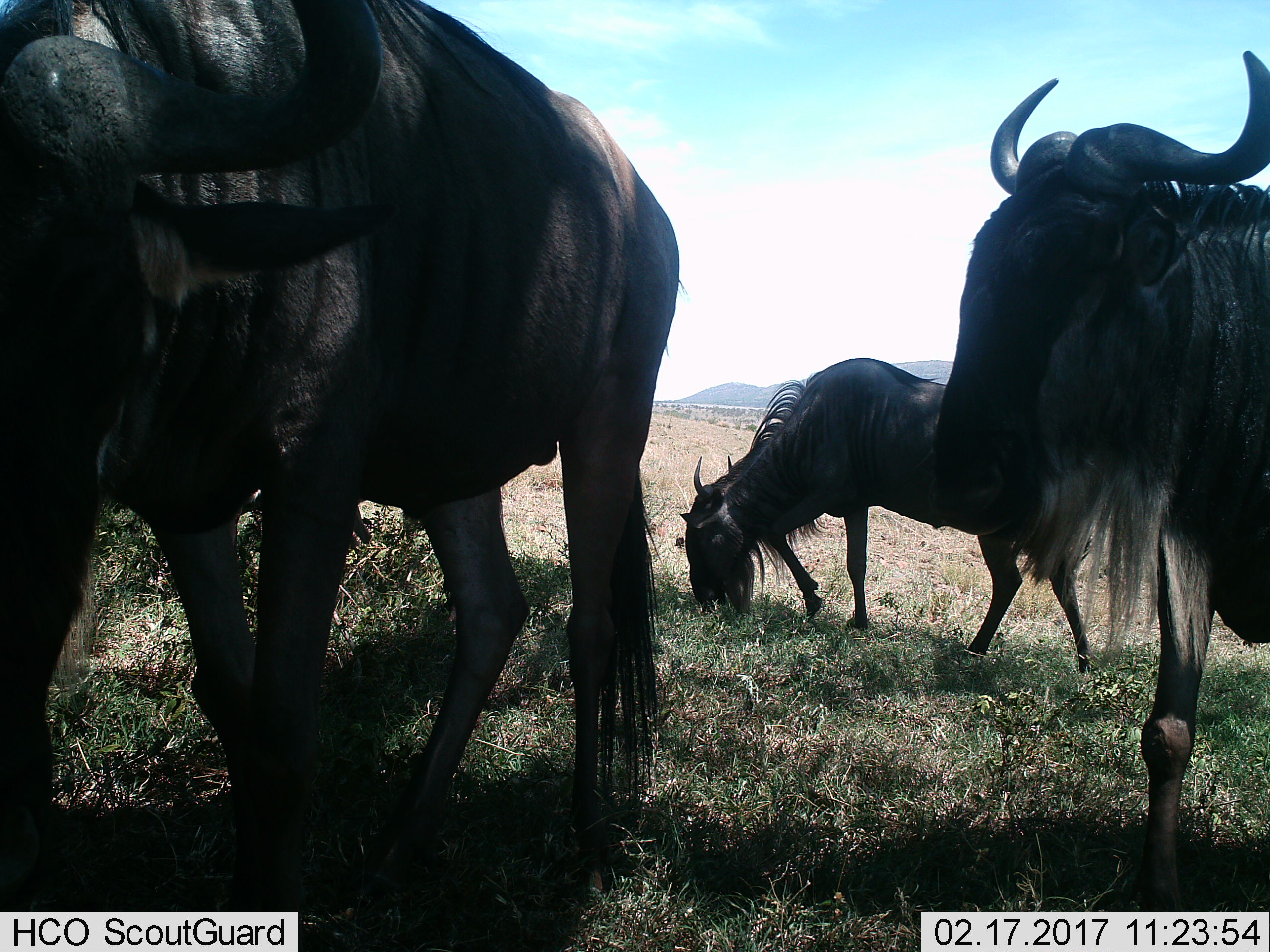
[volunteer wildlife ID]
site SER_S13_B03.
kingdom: Animalia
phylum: Chordata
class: Mammalia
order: Artiodactyla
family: Bovidae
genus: Connochaetes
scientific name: Connochaetes taurinus taurinus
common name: blue wildebeest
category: wildebeestblue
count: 3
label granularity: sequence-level